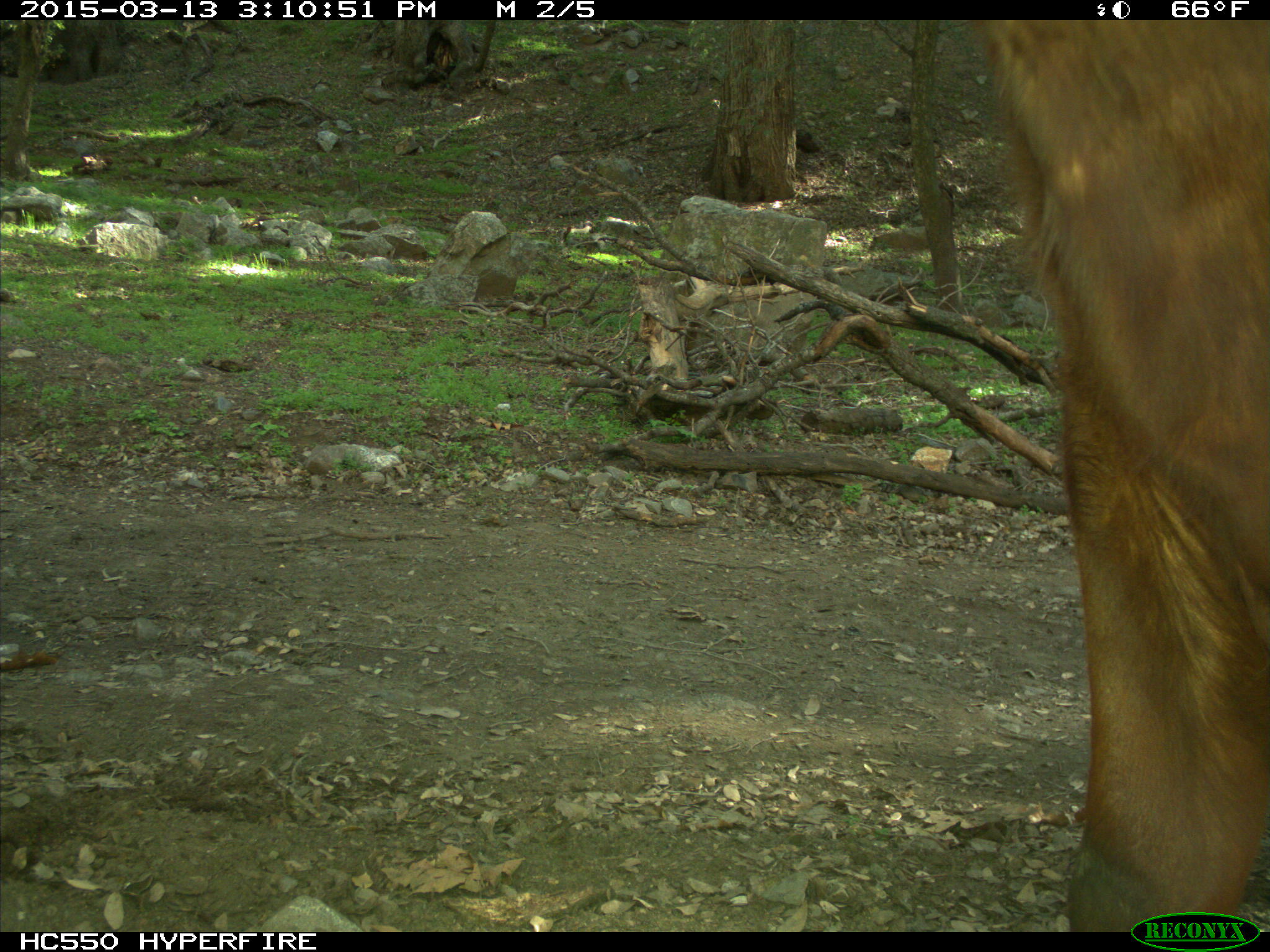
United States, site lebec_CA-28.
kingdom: Animalia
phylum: Chordata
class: Mammalia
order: Artiodactyla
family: Bovidae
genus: Bos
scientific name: Bos taurus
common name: domestic cow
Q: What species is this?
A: Bos taurus (domestic cow).